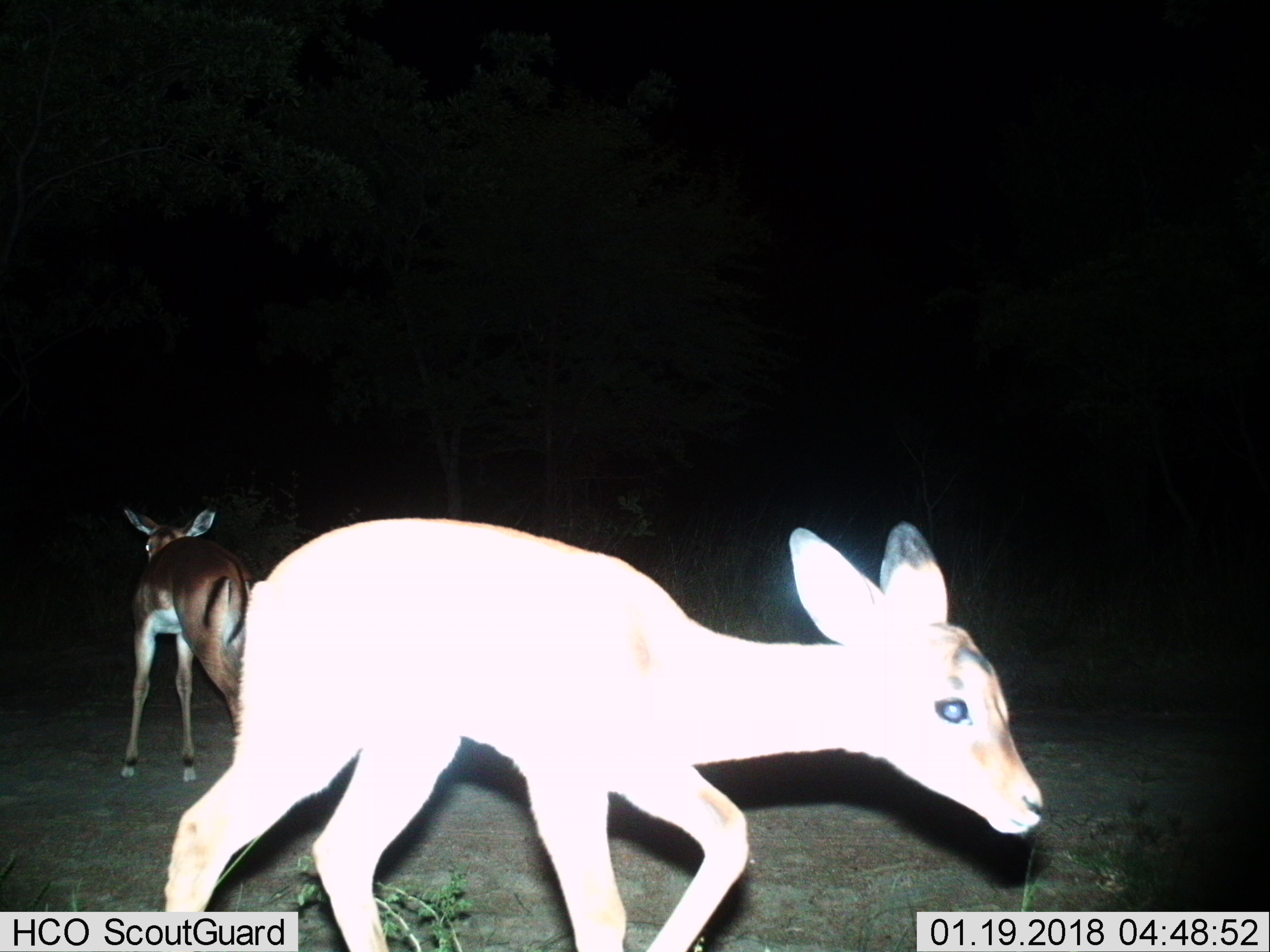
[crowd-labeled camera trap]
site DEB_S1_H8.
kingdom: Animalia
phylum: Chordata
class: Mammalia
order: Artiodactyla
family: Bovidae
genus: Aepyceros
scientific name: Aepyceros melampus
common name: impala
Impala (Aepyceros melampus), count 2. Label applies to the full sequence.